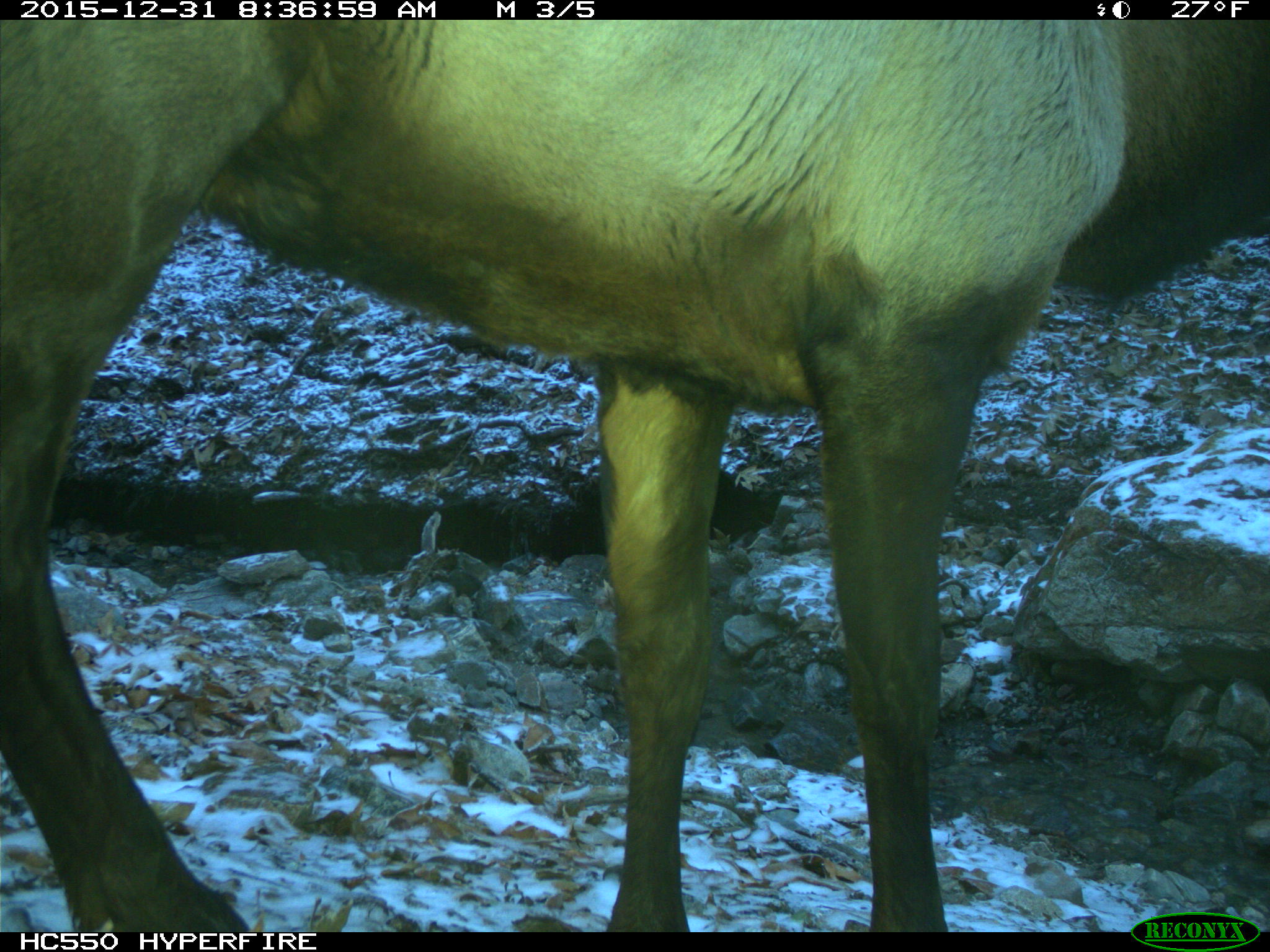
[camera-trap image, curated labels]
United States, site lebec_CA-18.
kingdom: Animalia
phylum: Chordata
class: Mammalia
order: Artiodactyla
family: Cervidae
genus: Cervus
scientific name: Cervus canadensis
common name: elk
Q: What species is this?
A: Cervus canadensis (elk).